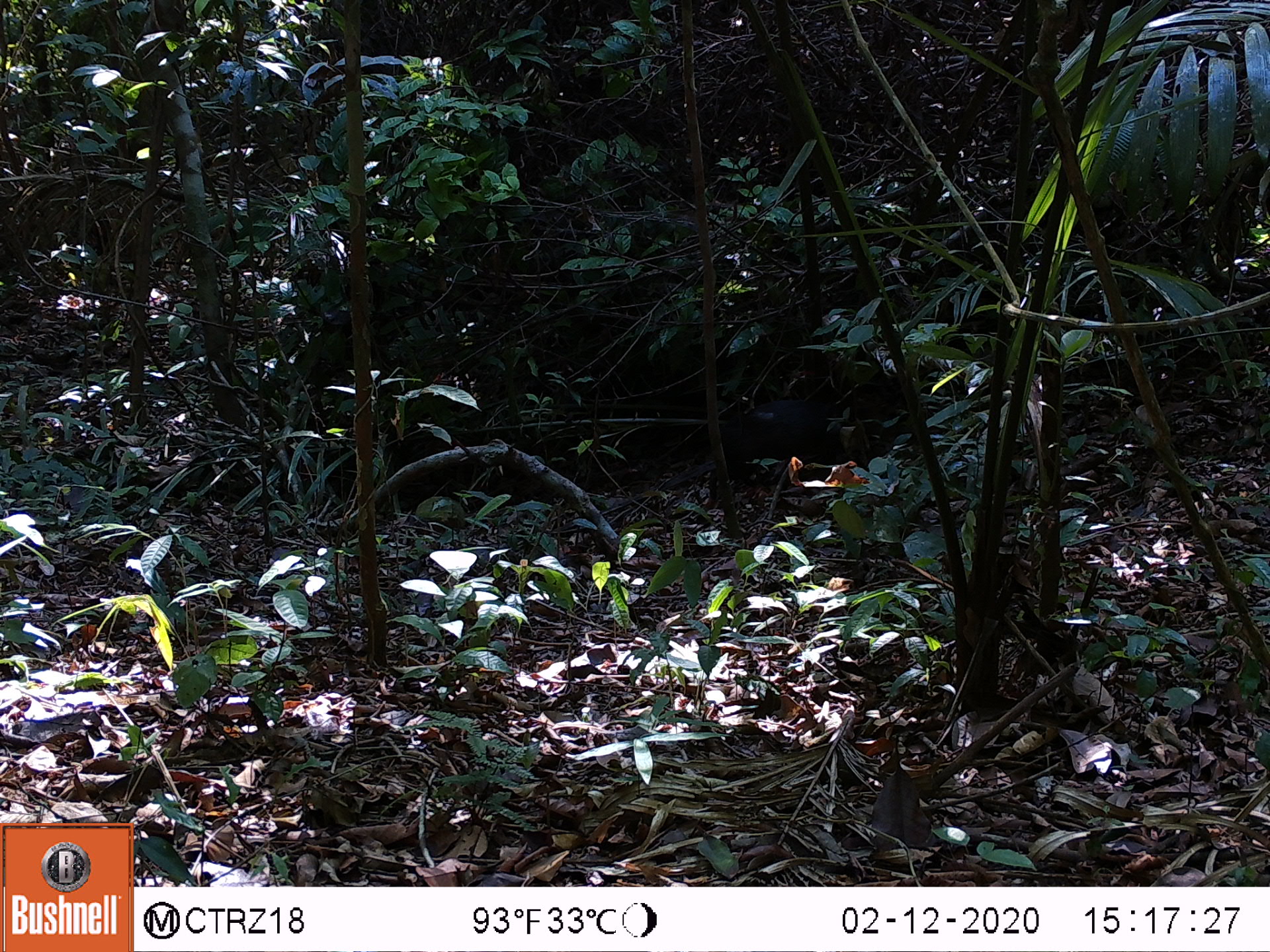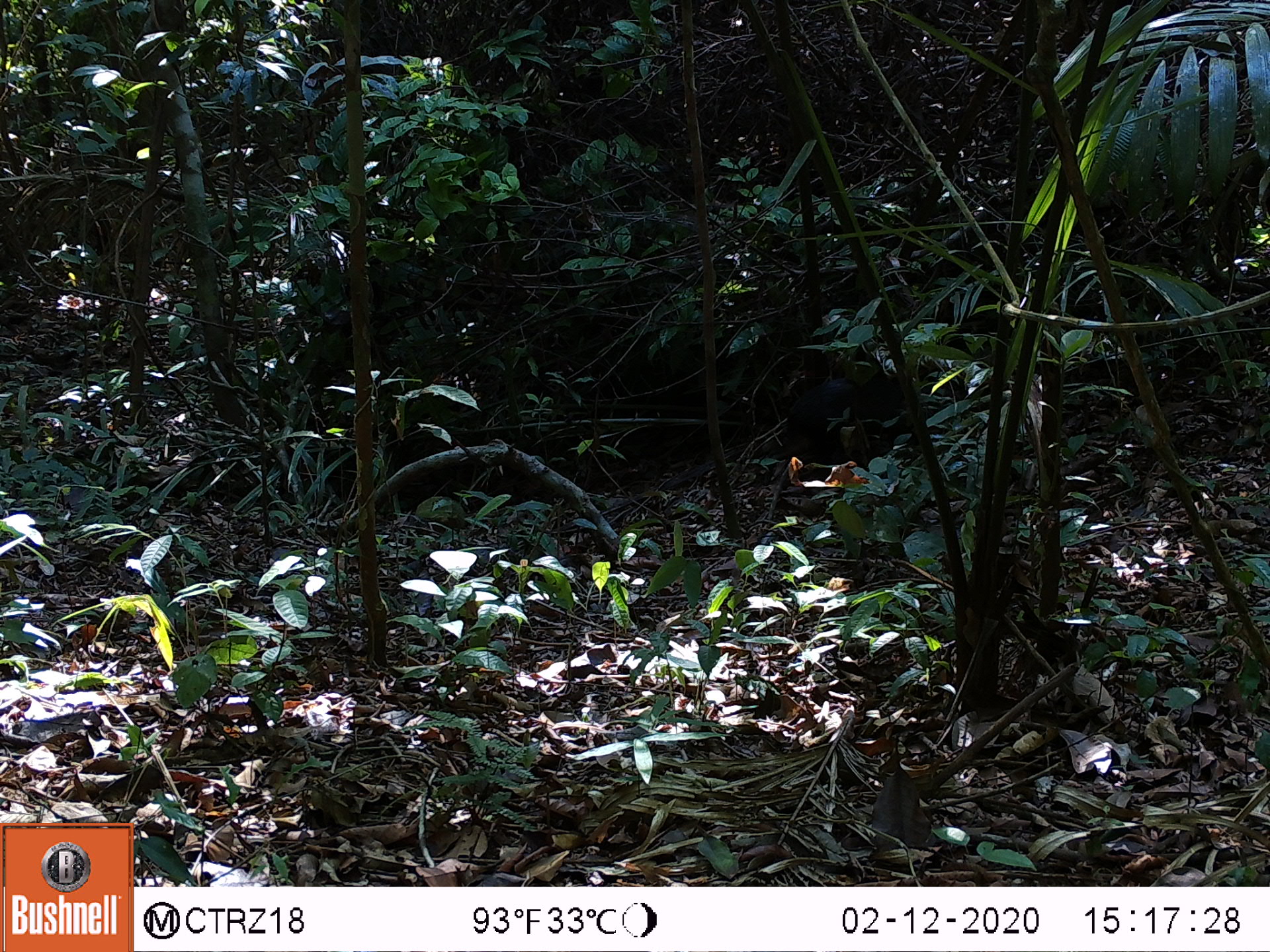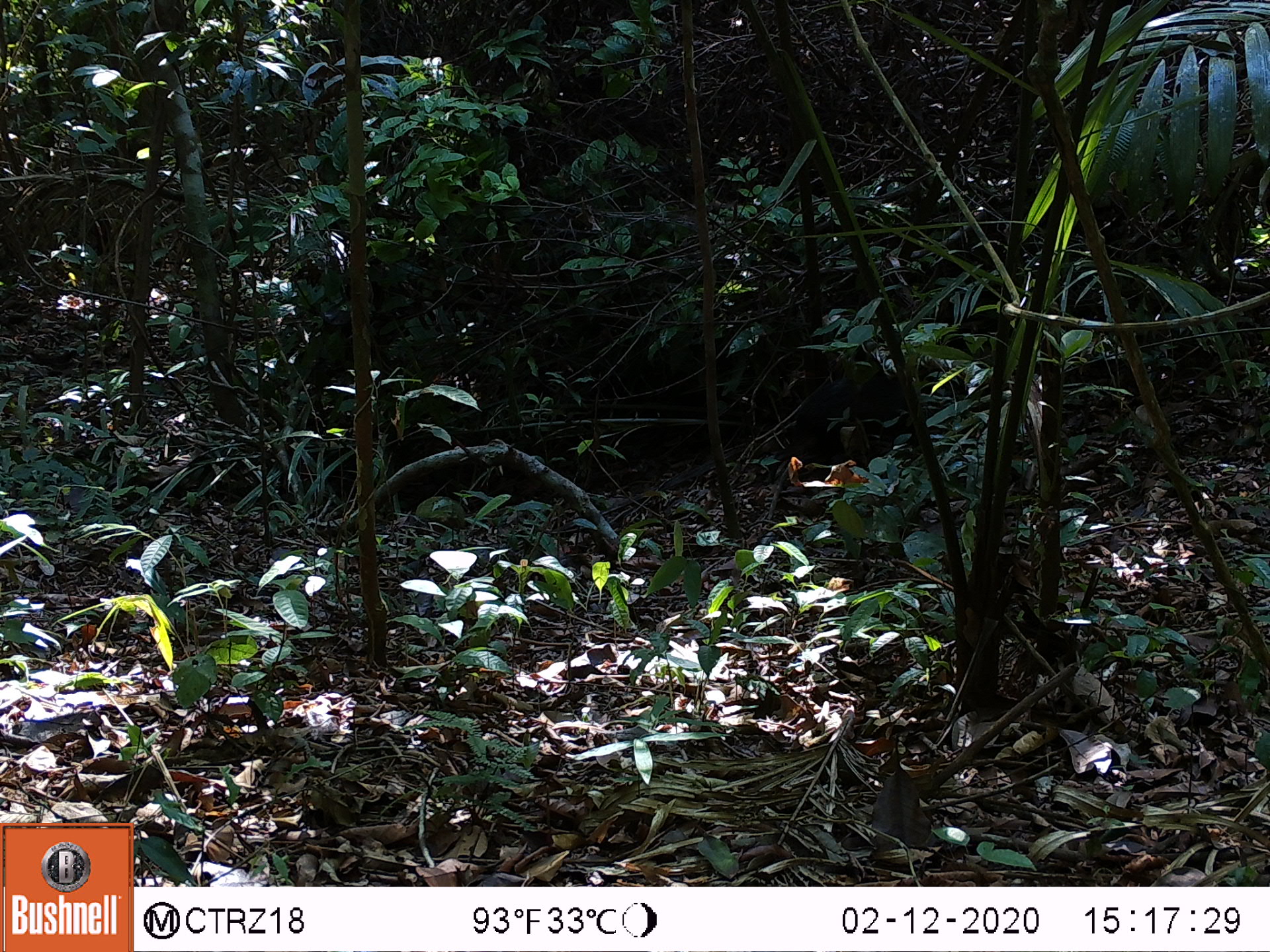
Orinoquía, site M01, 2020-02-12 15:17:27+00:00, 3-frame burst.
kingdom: Animalia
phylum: Chordata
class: Mammalia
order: Rodentia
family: Dasyproctidae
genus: Dasyprocta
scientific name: Dasyprocta fuliginosa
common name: black agouti